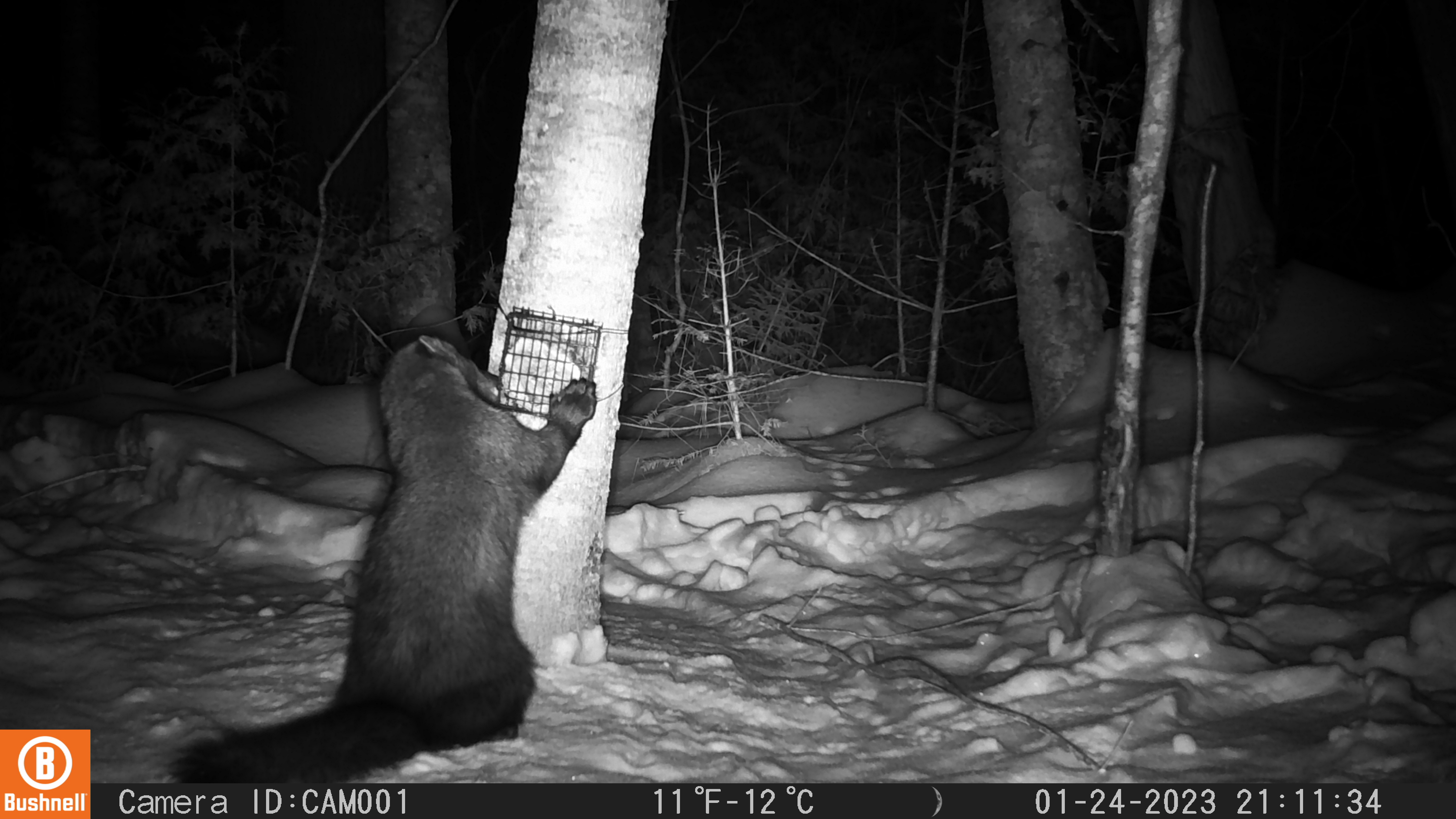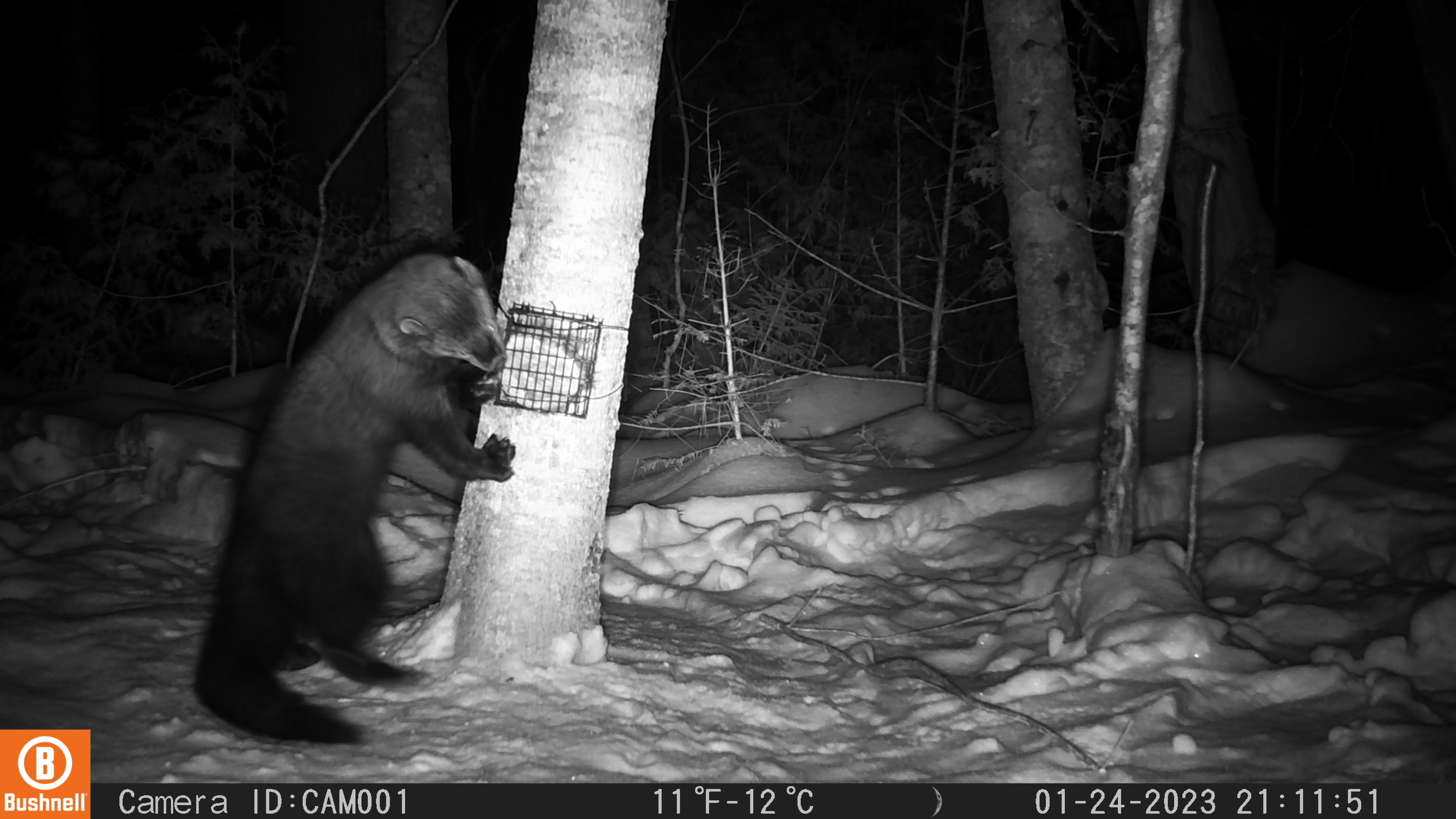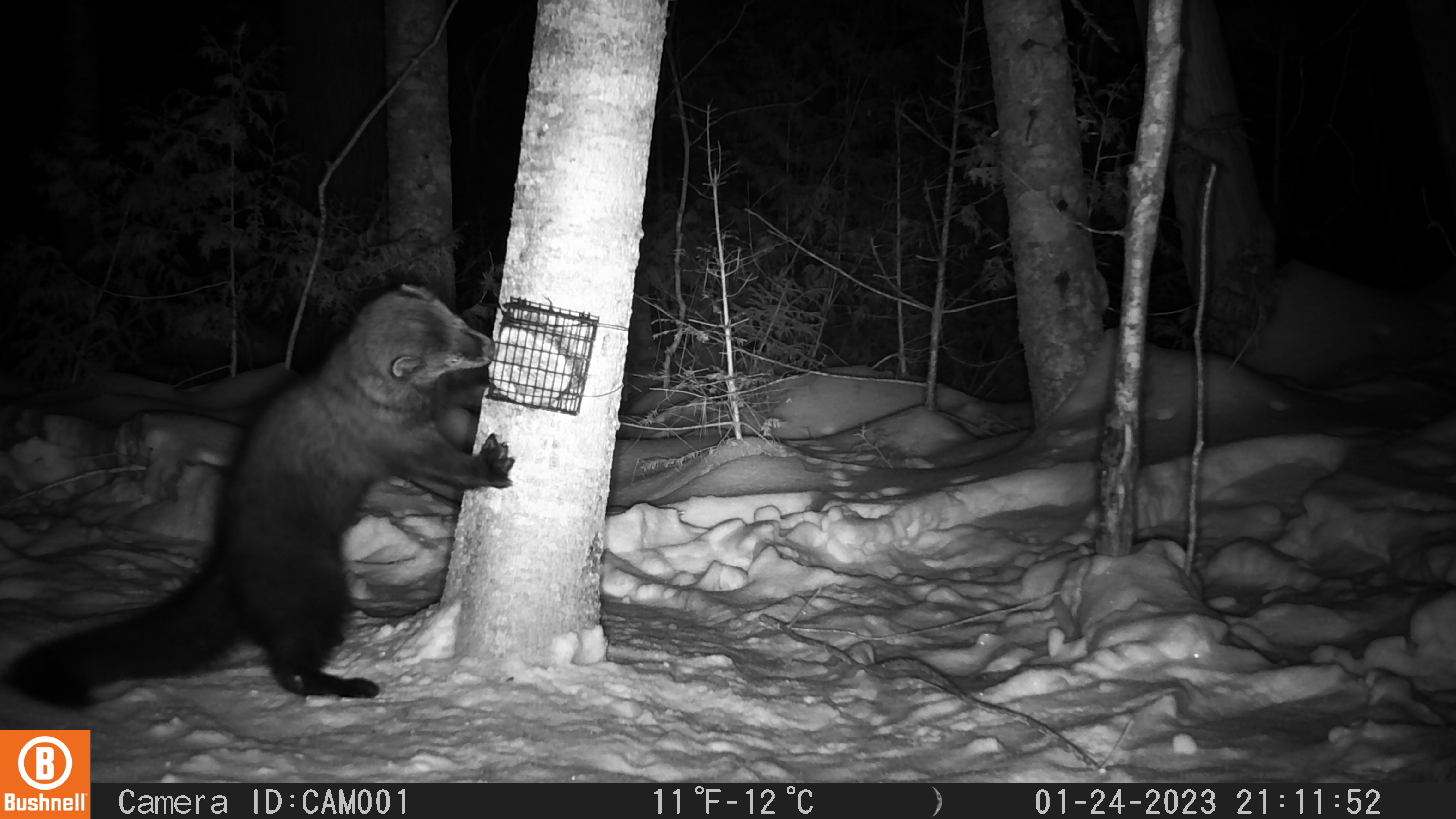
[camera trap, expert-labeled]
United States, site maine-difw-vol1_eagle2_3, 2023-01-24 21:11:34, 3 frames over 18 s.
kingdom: Animalia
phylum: Chordata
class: Mammalia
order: Carnivora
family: Mustelidae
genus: Pekania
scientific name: Pekania pennanti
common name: fisher